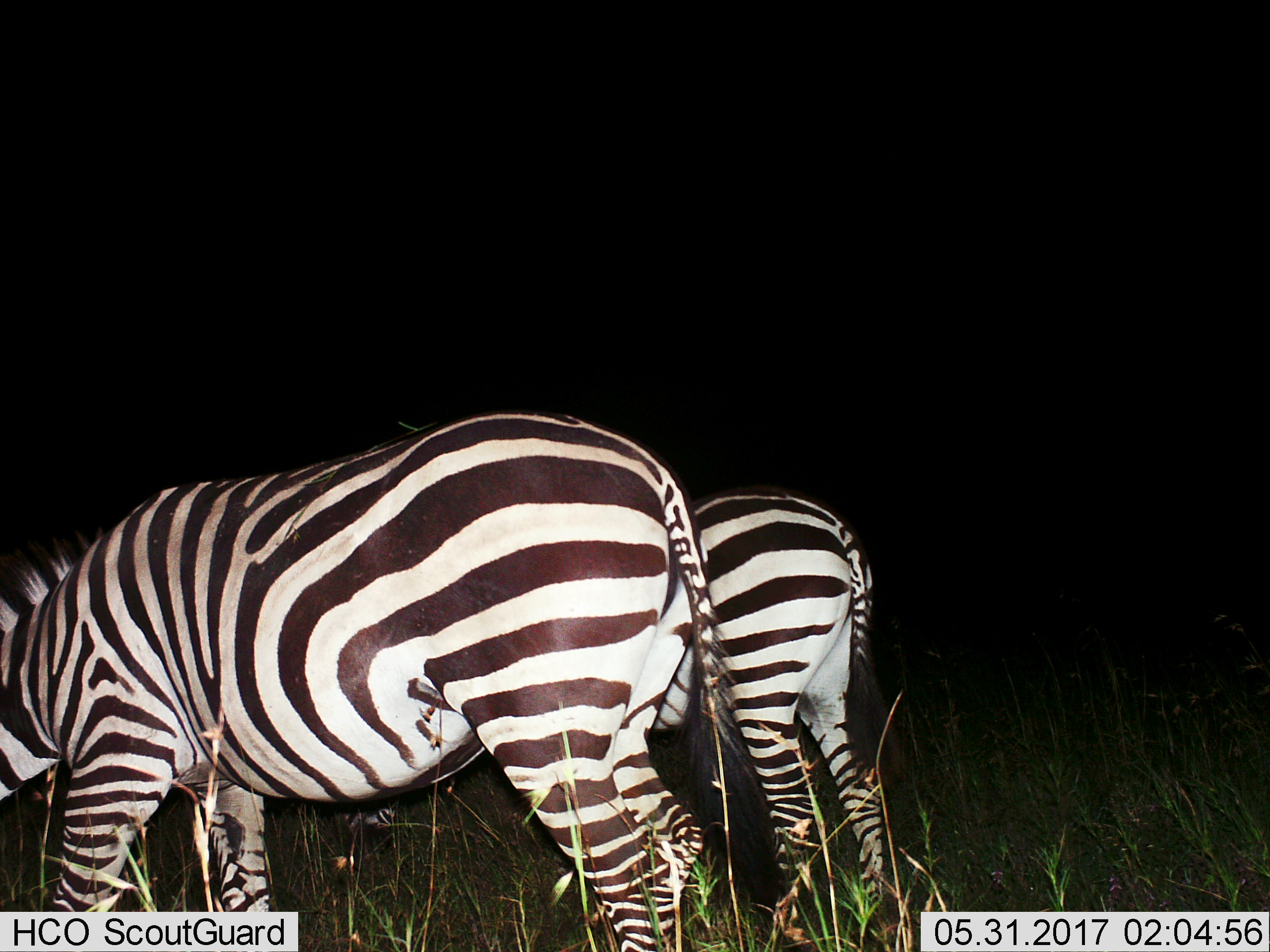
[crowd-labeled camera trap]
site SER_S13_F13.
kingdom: Animalia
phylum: Chordata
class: Mammalia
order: Perissodactyla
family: Equidae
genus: Equus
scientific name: Equus quagga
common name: plains zebra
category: zebraplains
Zebraplains (plains zebra) (Equus quagga), count 2. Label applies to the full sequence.